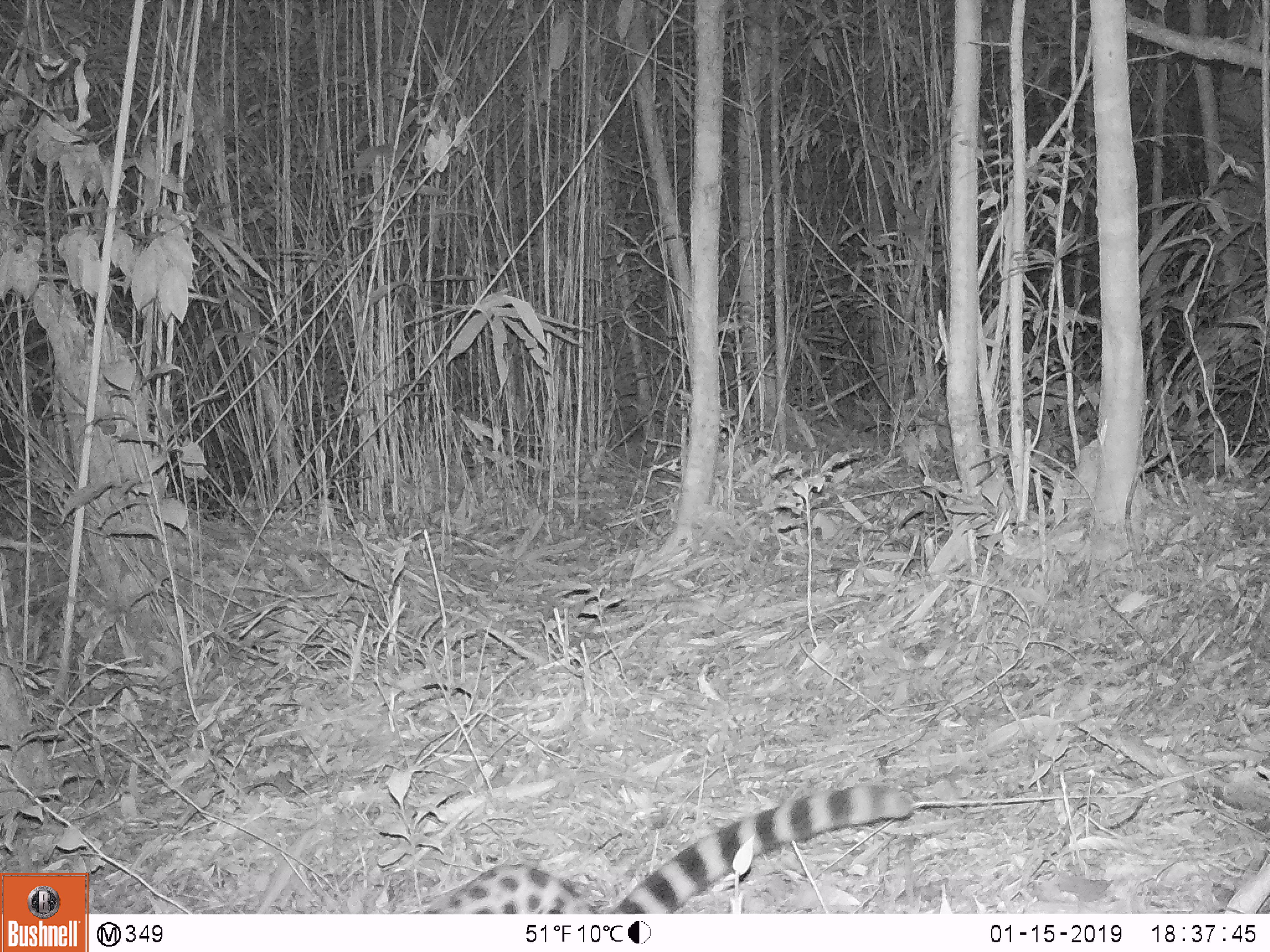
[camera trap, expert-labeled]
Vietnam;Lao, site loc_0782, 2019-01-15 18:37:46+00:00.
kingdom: Animalia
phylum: Chordata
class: Mammalia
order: Carnivora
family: Prionodontidae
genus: Prionodon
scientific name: Prionodon pardicolor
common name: spotted linsang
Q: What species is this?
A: Spotted linsang (Prionodon pardicolor).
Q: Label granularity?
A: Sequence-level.